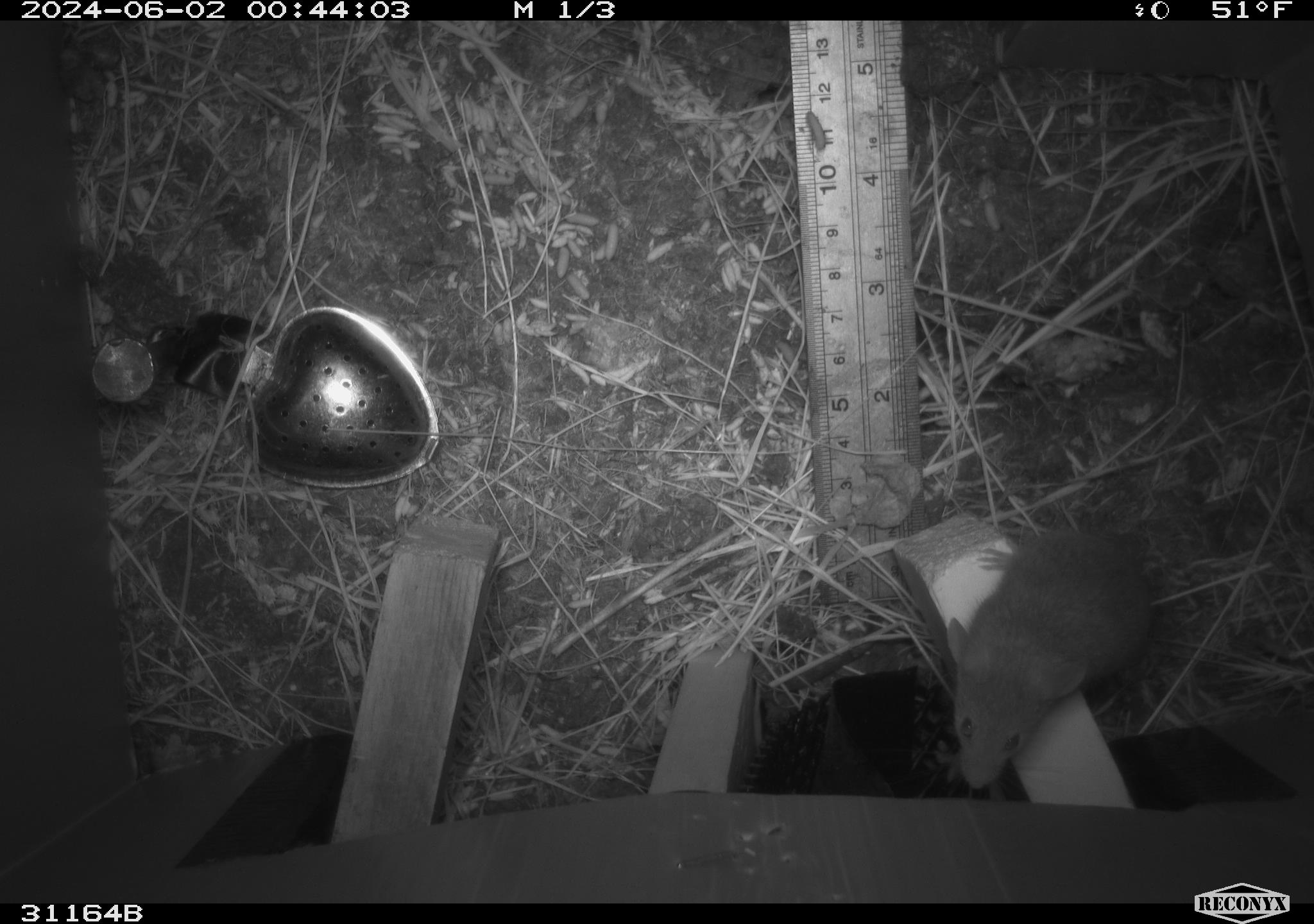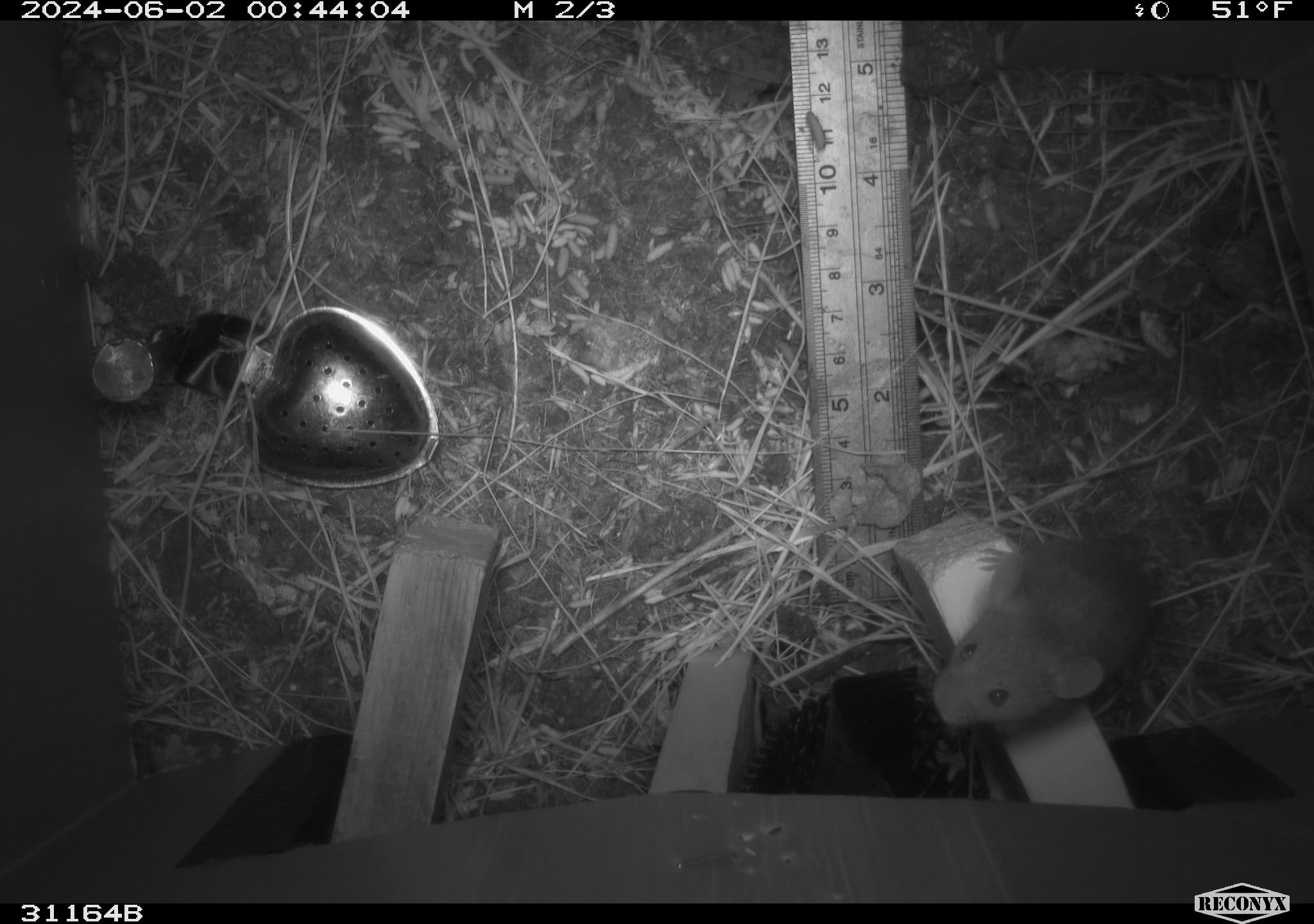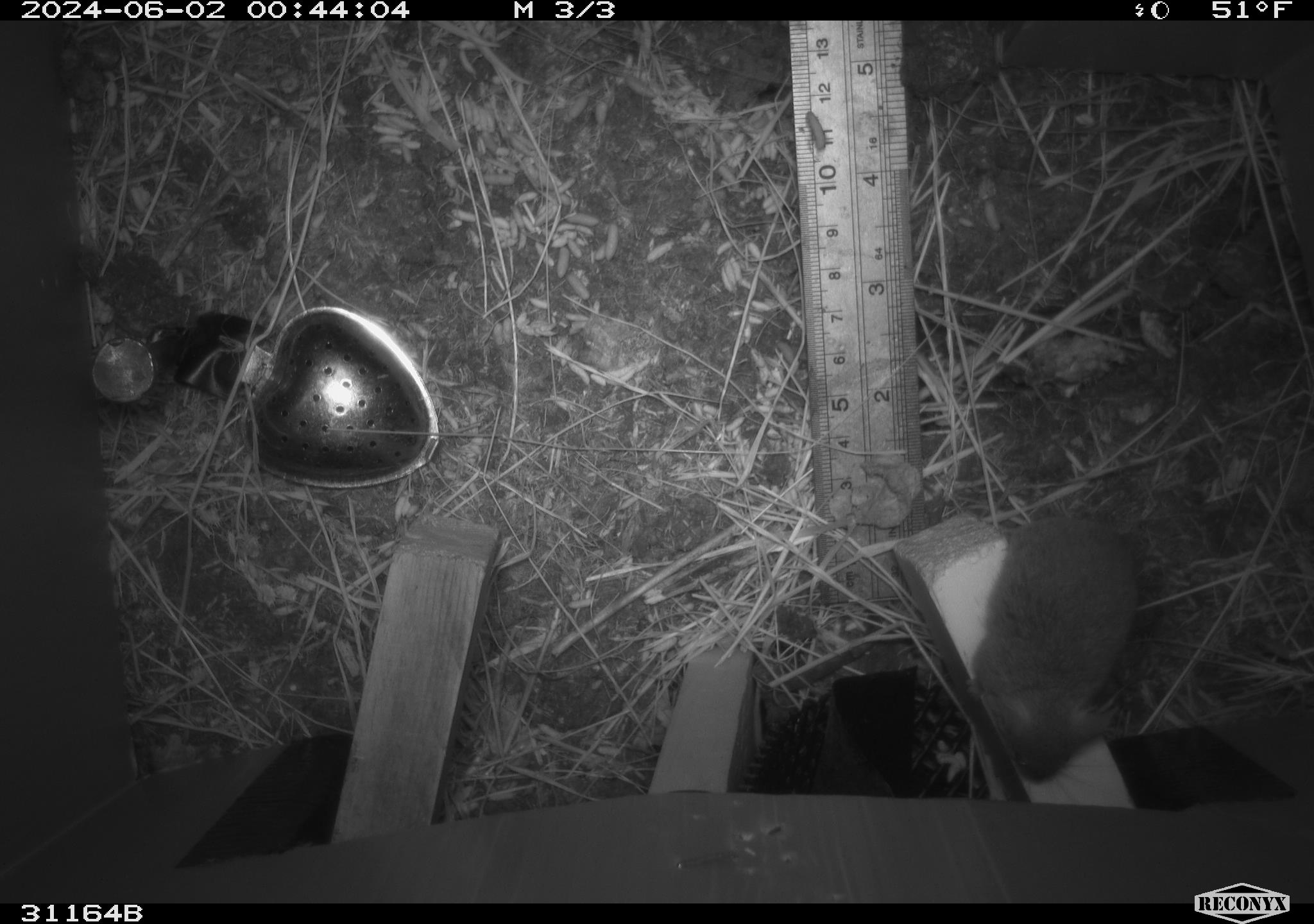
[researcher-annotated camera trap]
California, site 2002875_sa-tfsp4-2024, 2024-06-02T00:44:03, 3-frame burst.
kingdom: Animalia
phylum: Chordata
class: Mammalia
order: Rodentia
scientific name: Rodentia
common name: mouse species